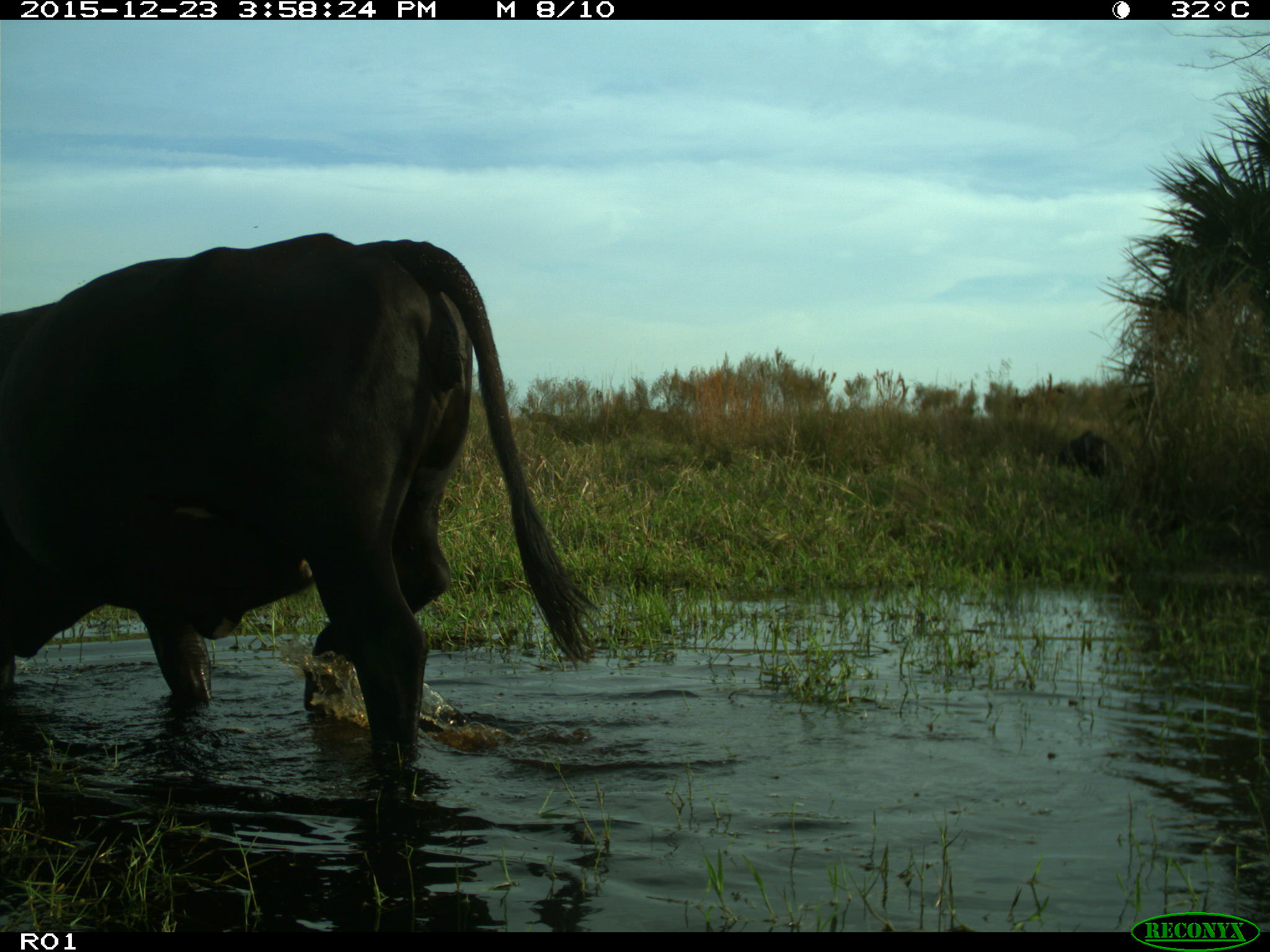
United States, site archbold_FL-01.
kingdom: Animalia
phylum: Chordata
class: Mammalia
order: Artiodactyla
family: Bovidae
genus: Bos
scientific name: Bos taurus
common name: domestic cow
Bos taurus (domestic cow).